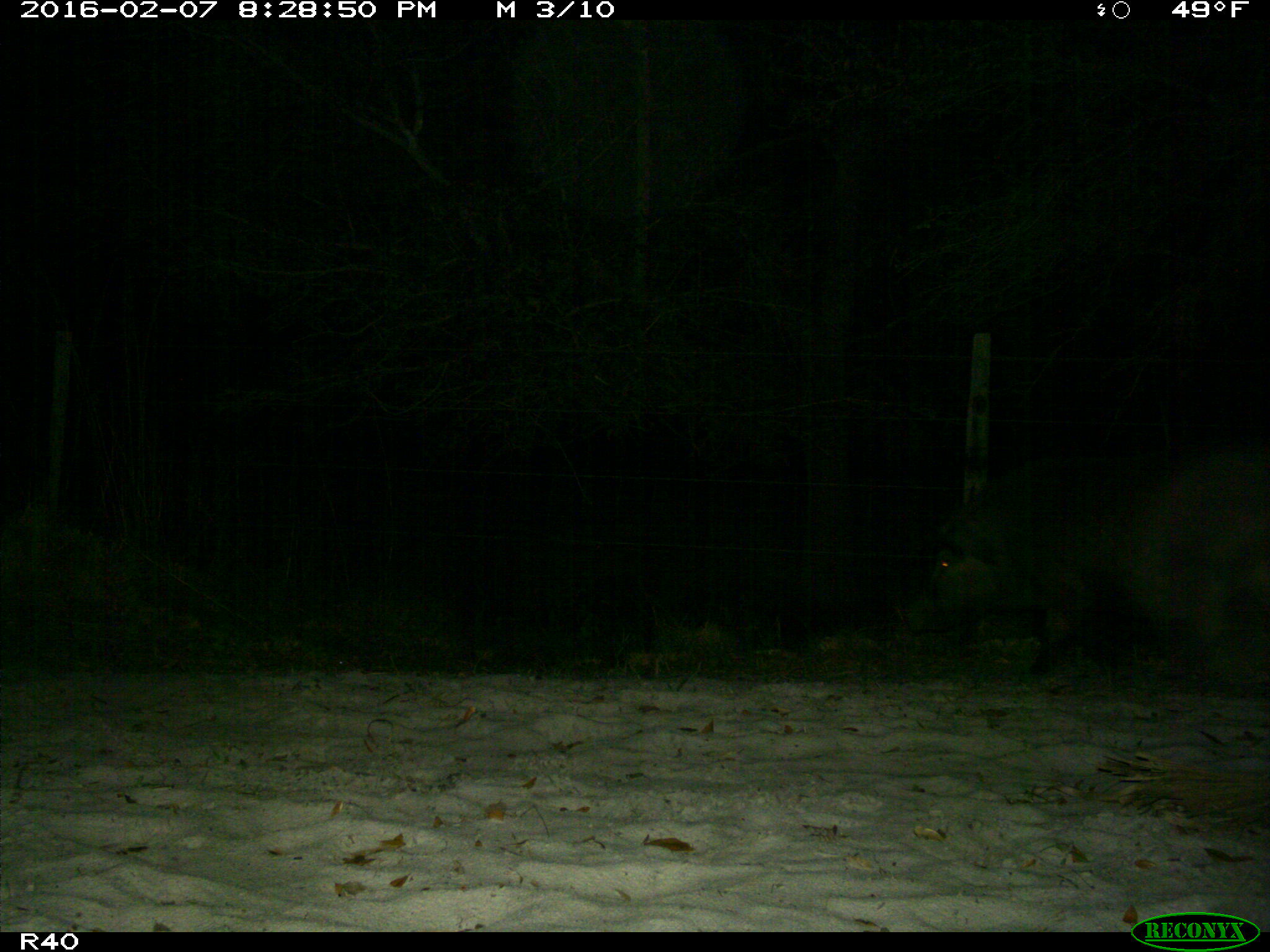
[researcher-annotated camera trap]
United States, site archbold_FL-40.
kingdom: Animalia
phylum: Chordata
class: Mammalia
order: Artiodactyla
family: Suidae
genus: Sus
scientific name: Sus scrofa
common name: wild boar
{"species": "Sus scrofa (wild boar)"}